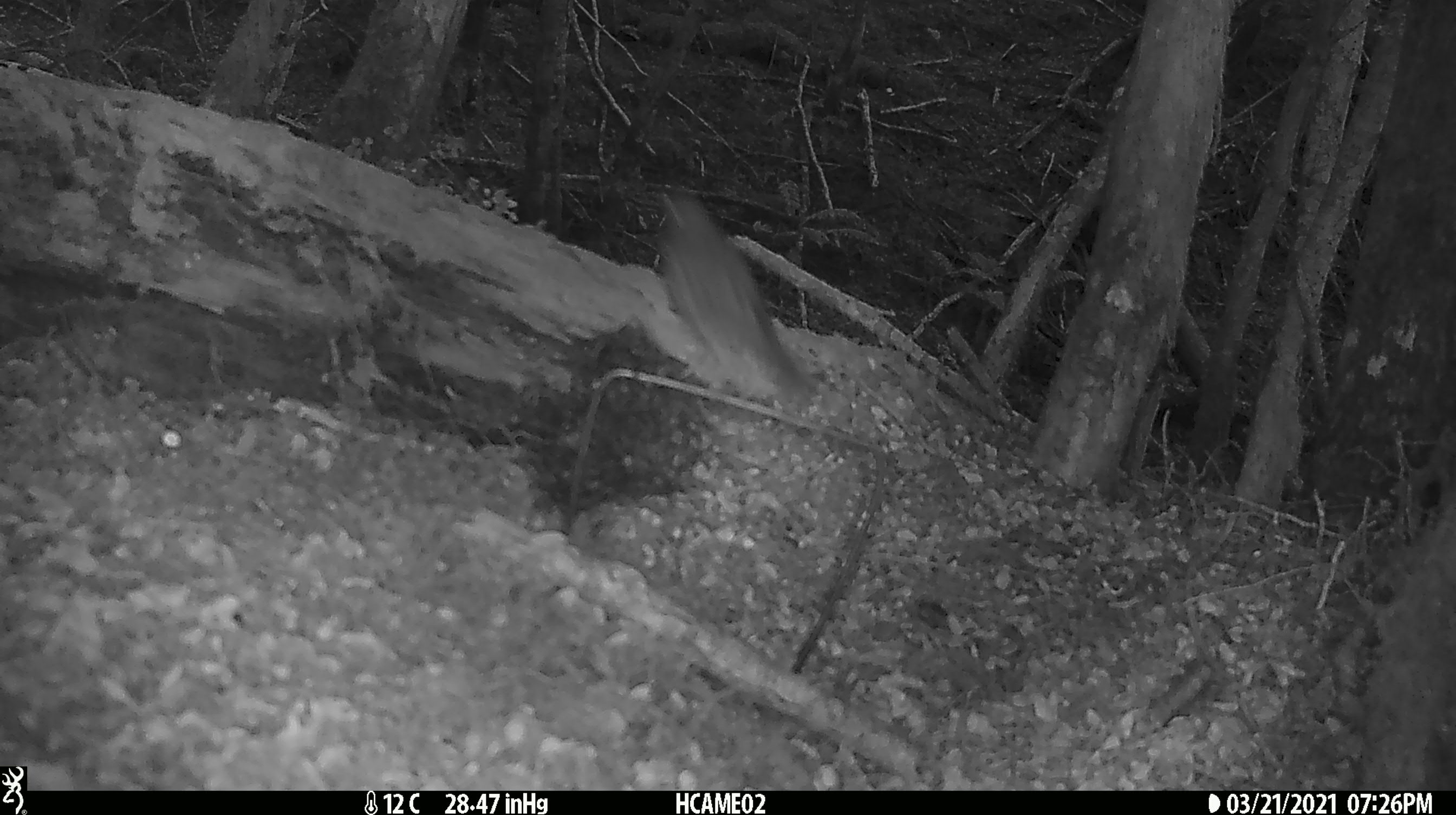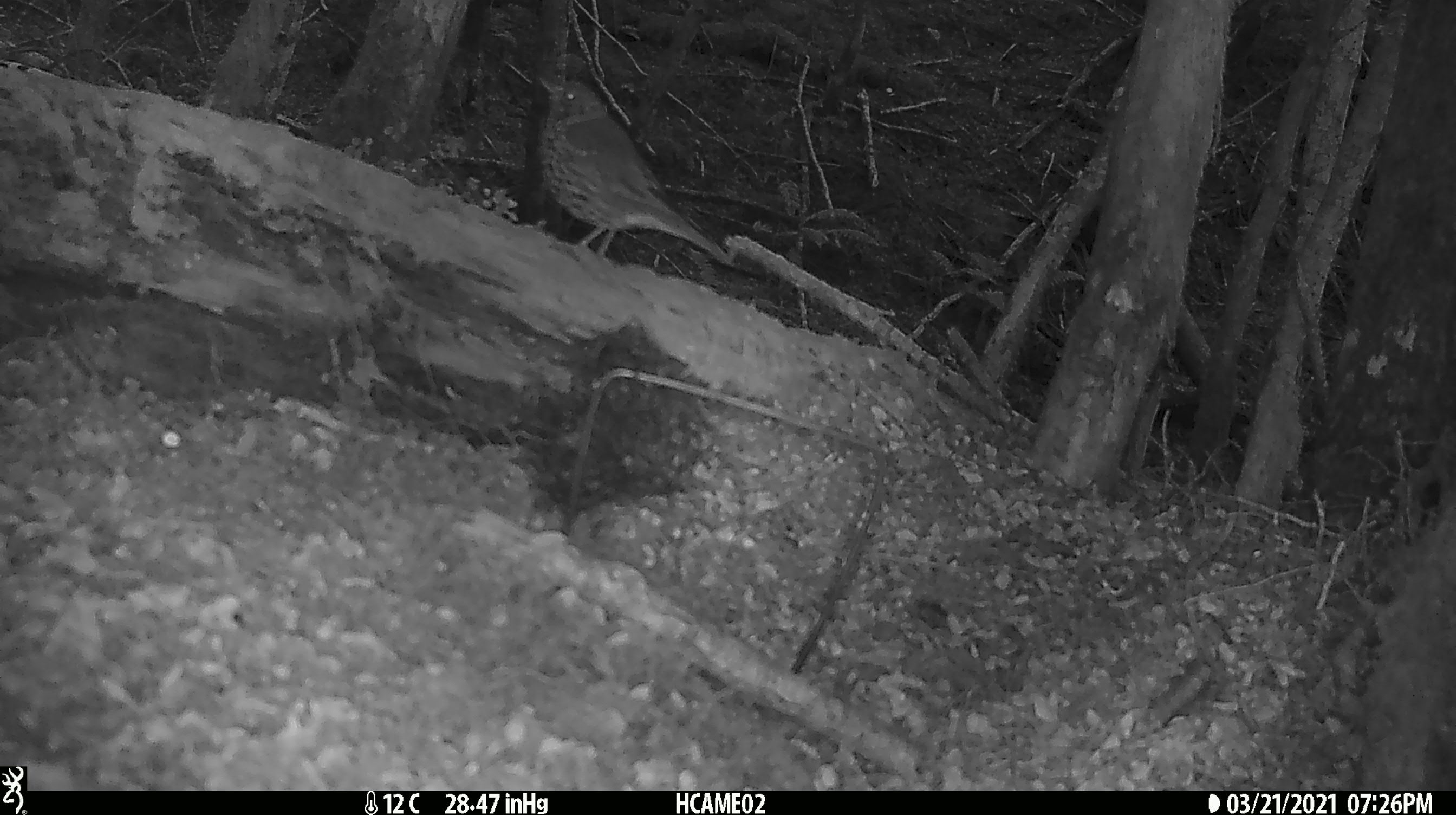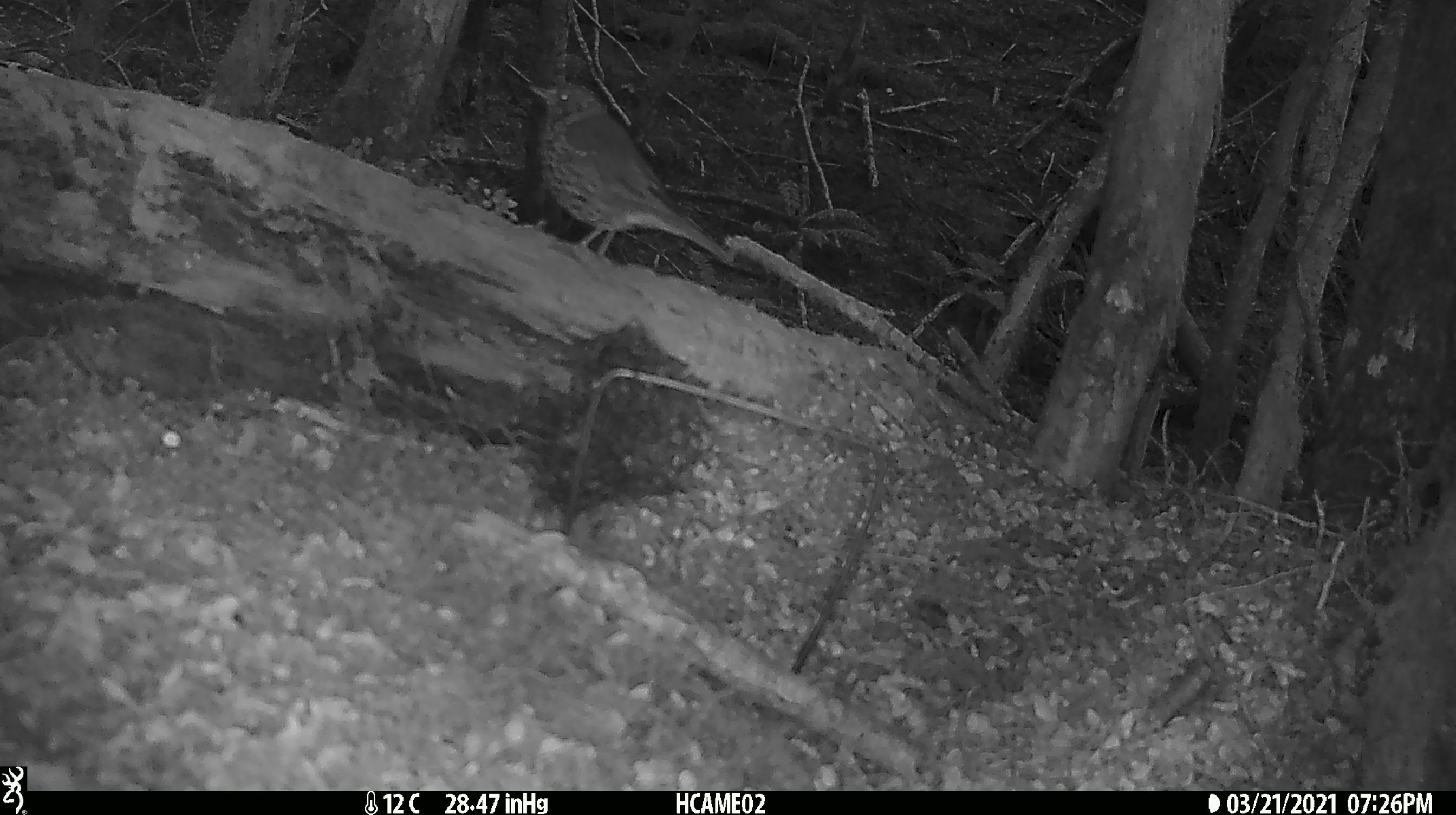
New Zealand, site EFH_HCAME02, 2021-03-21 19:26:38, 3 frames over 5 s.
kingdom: Animalia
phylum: Chordata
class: Aves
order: Passeriformes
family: Turdidae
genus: Turdus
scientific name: Turdus philomelos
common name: song thrush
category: thrush